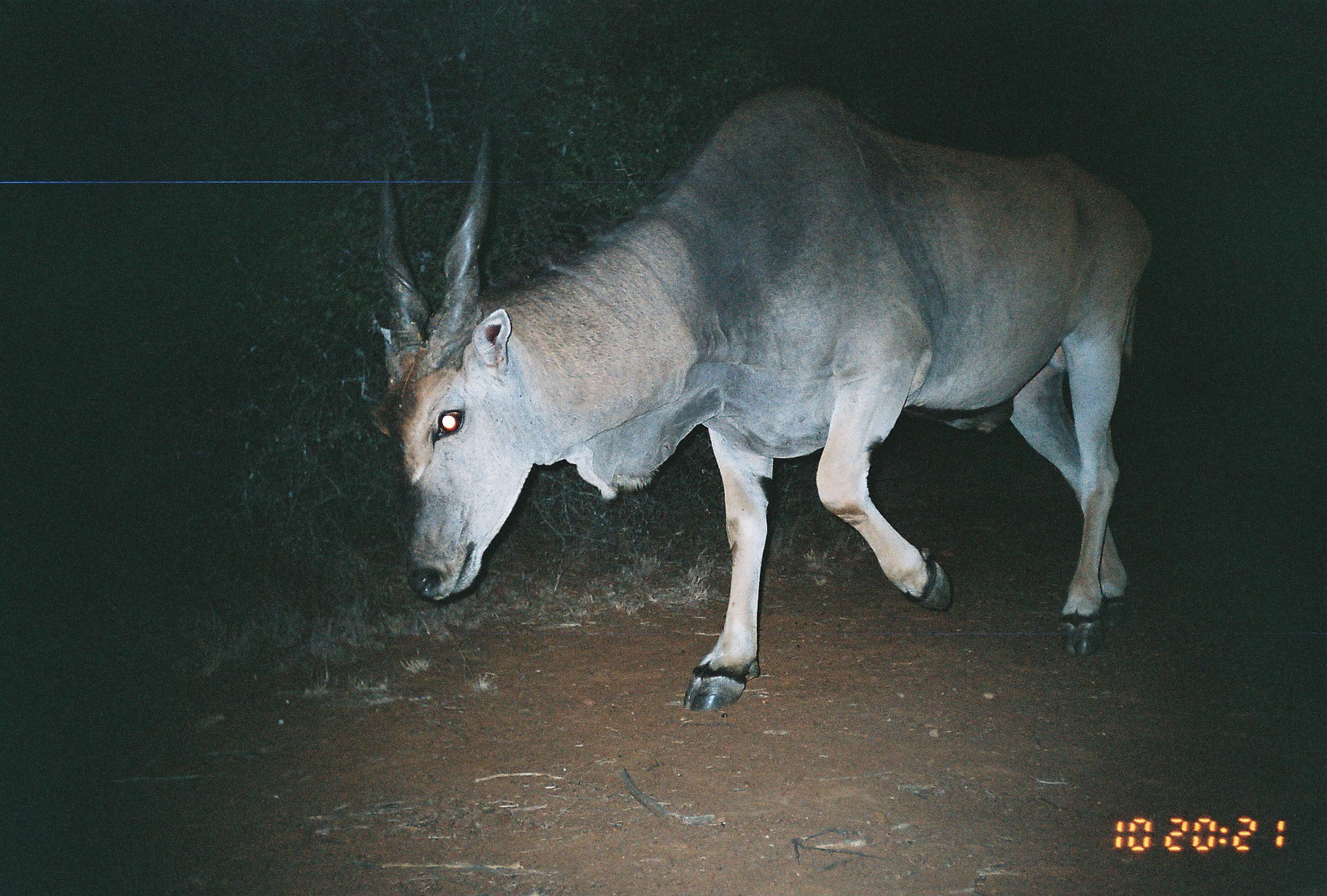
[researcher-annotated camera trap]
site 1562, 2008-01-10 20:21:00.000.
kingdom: Animalia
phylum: Chordata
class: Mammalia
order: Artiodactyla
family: Bovidae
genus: Tragelaphus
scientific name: Tragelaphus oryx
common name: eland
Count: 1.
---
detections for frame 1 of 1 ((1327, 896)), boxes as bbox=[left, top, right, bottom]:
tragelaphus oryx: bbox=[381, 84, 1157, 710]